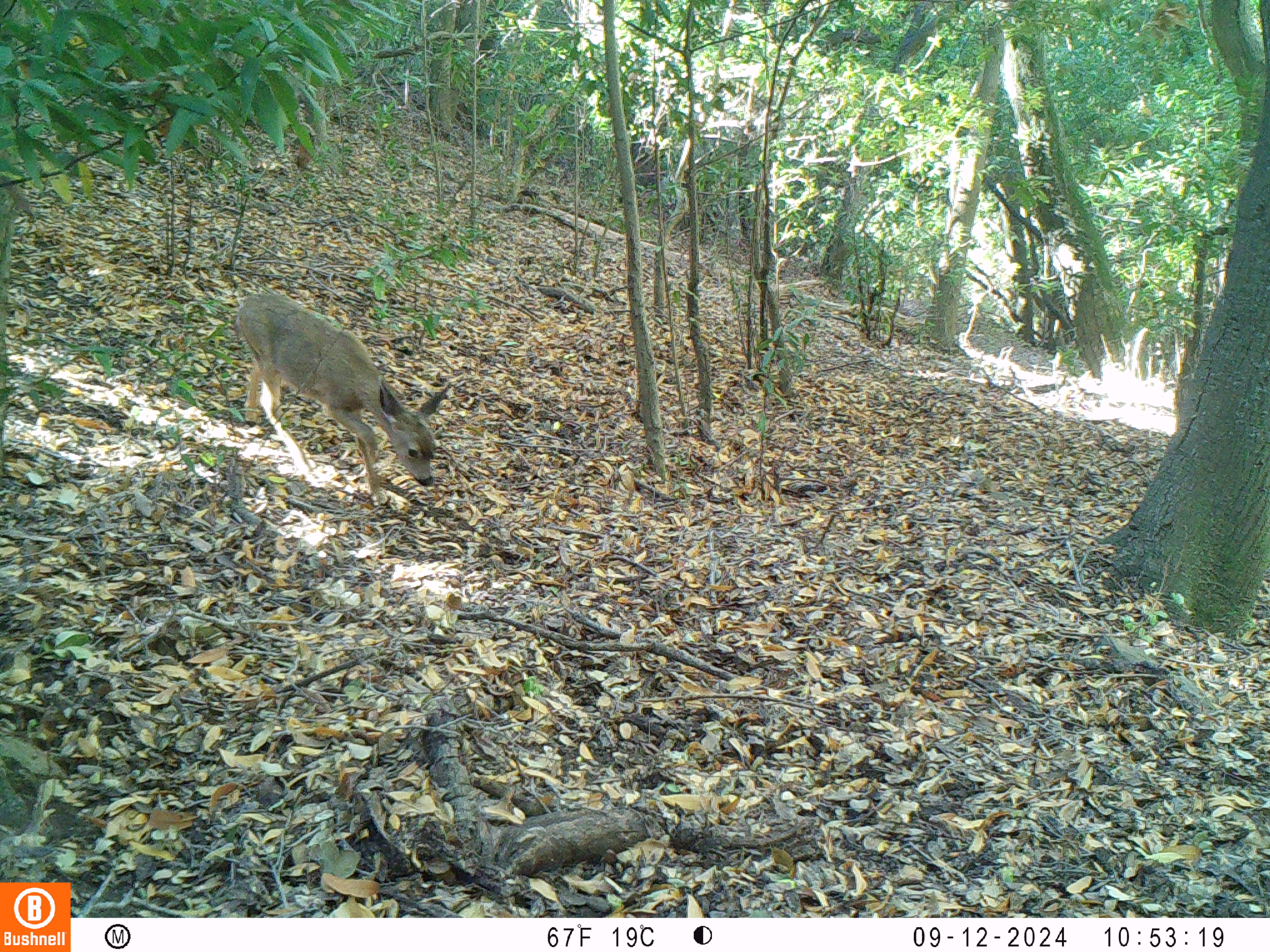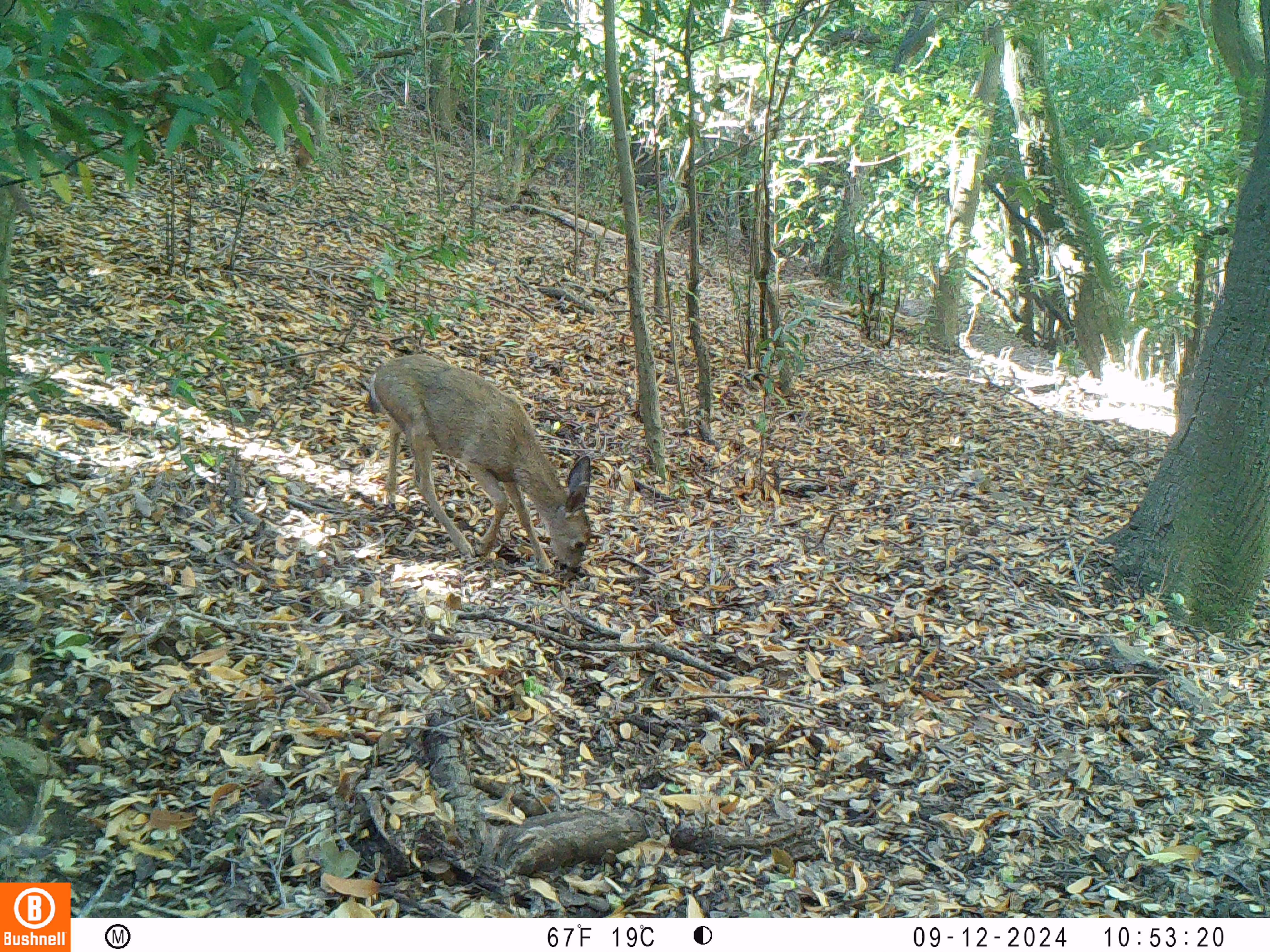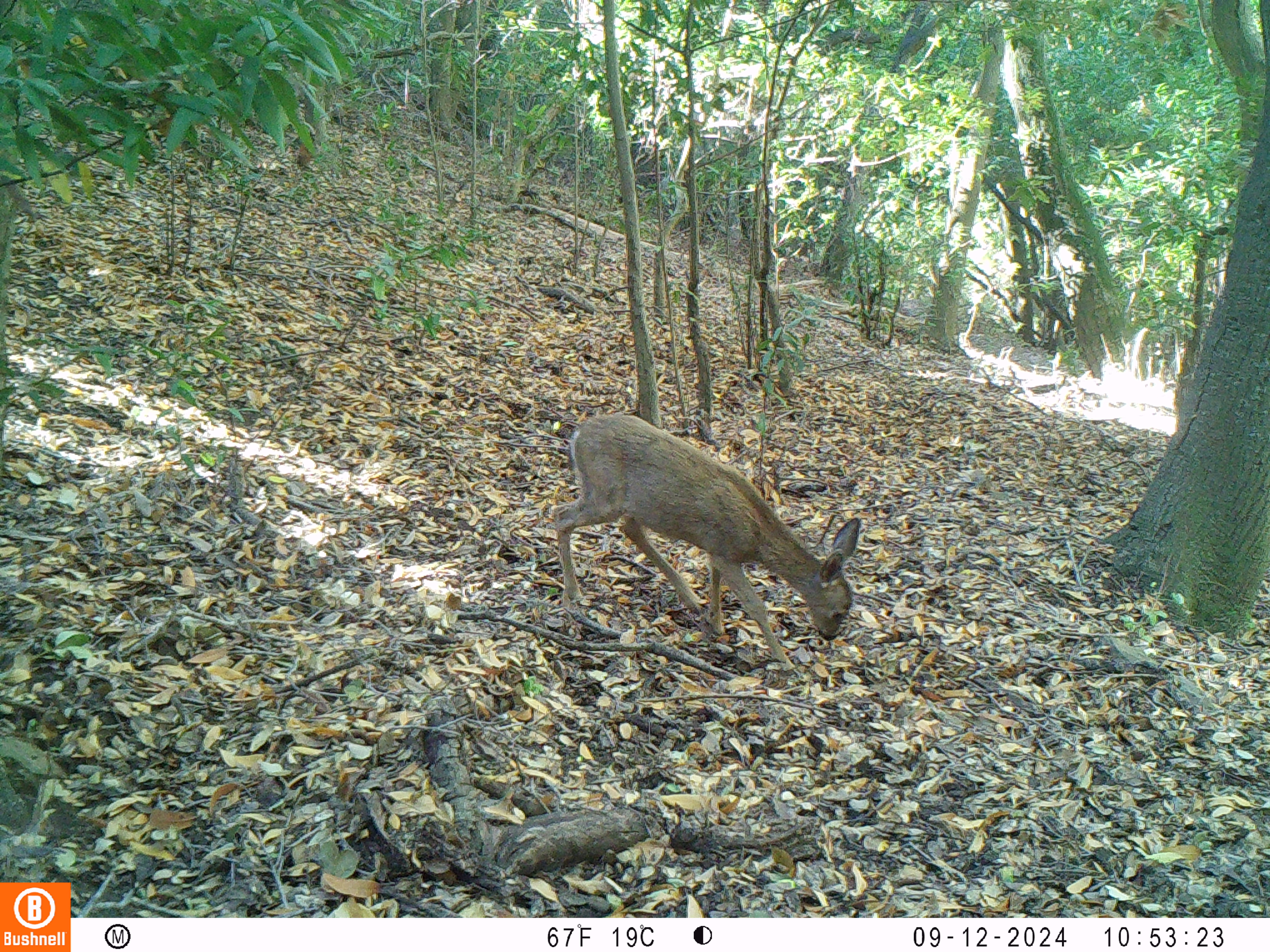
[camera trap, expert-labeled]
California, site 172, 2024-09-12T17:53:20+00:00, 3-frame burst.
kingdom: Animalia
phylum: Chordata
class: Mammalia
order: Artiodactyla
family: Cervidae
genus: Odocoileus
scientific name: Odocoileus hemionus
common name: mule deer